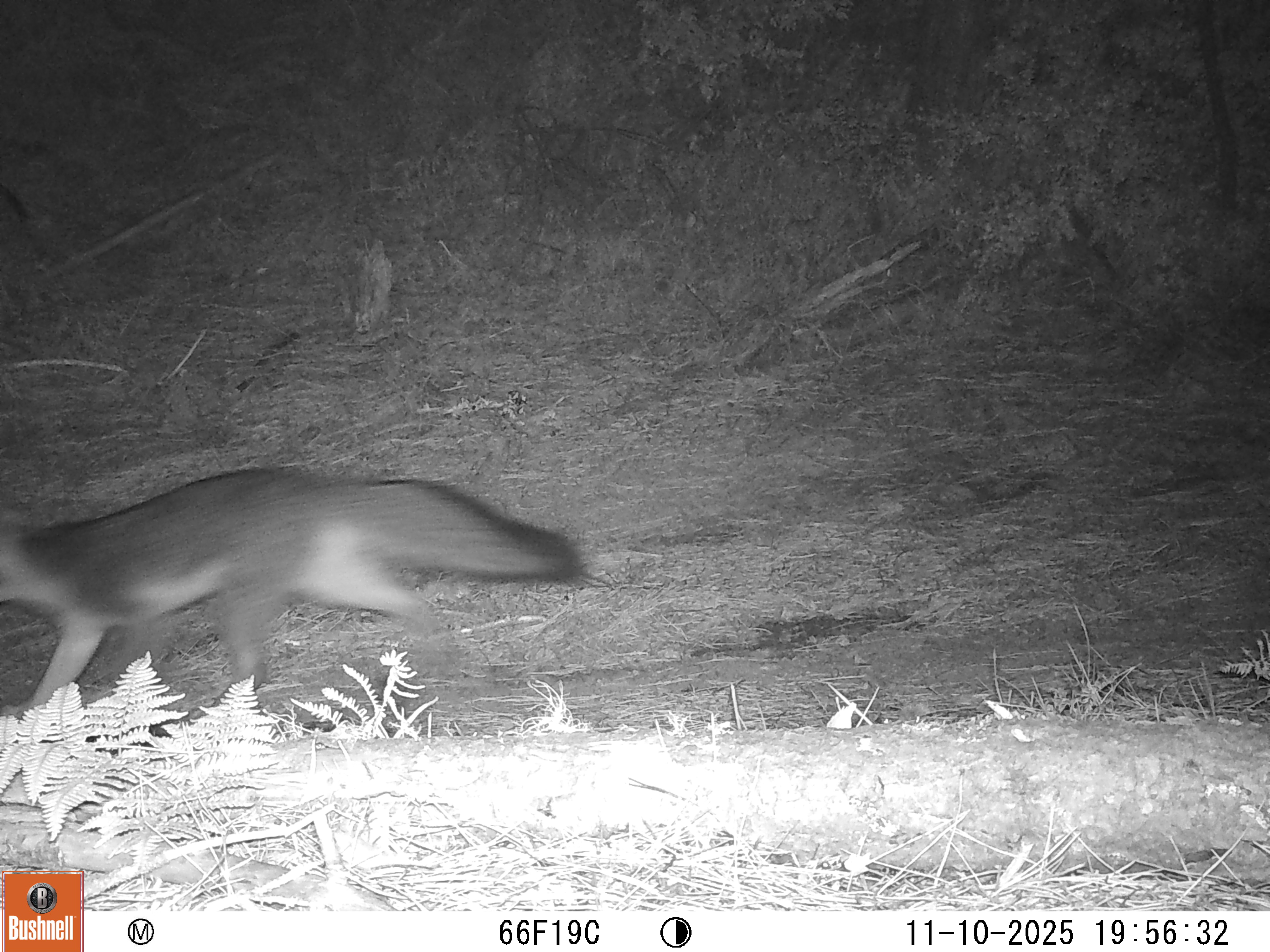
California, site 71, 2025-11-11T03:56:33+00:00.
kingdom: Animalia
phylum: Chordata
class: Mammalia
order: Carnivora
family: Canidae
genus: Urocyon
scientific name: Urocyon cinereoargenteus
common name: gray fox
Gray fox (Urocyon cinereoargenteus).